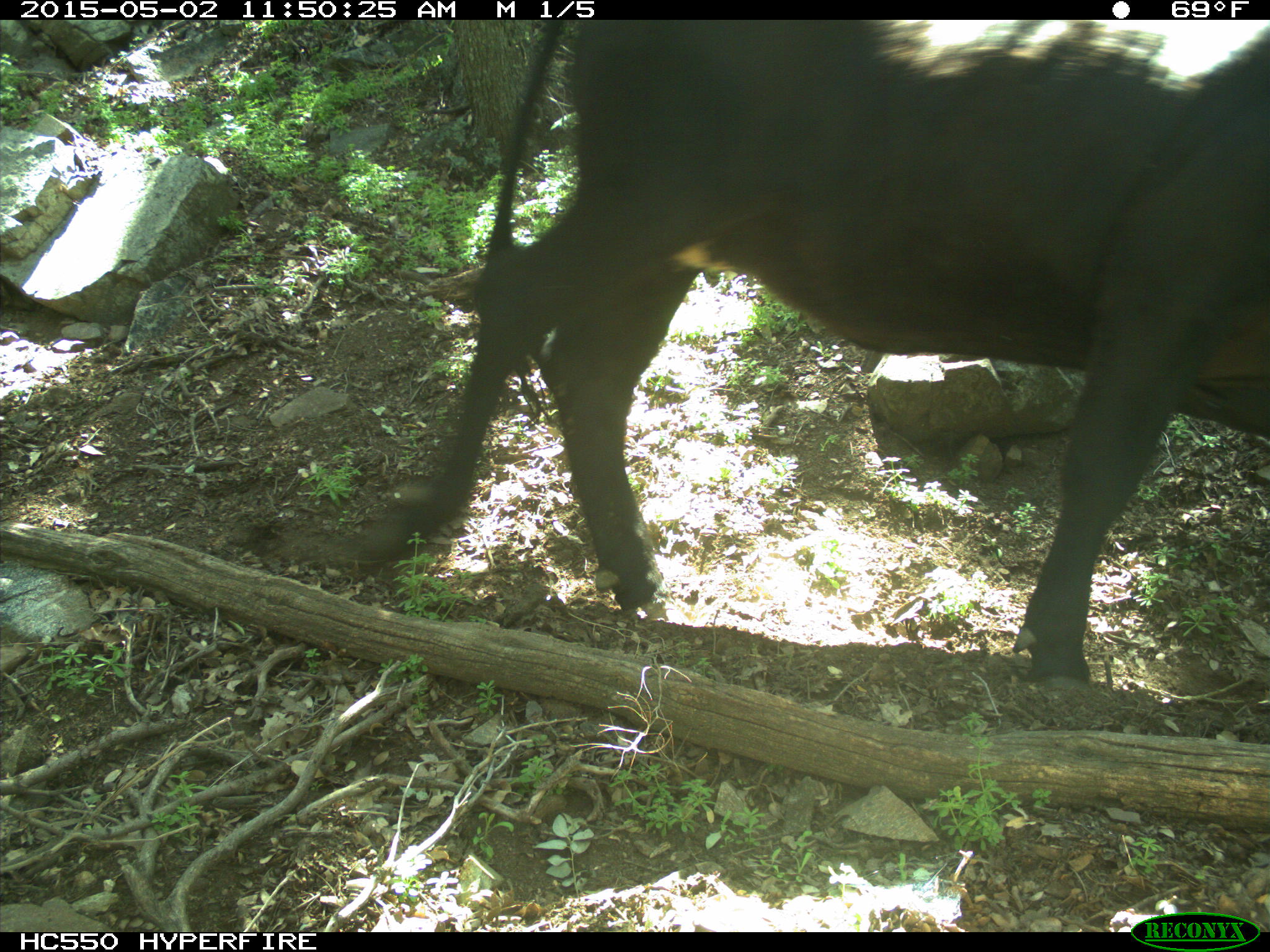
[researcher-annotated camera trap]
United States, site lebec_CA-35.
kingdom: Animalia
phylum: Chordata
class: Mammalia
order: Artiodactyla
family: Bovidae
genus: Bos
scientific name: Bos taurus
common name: domestic cow